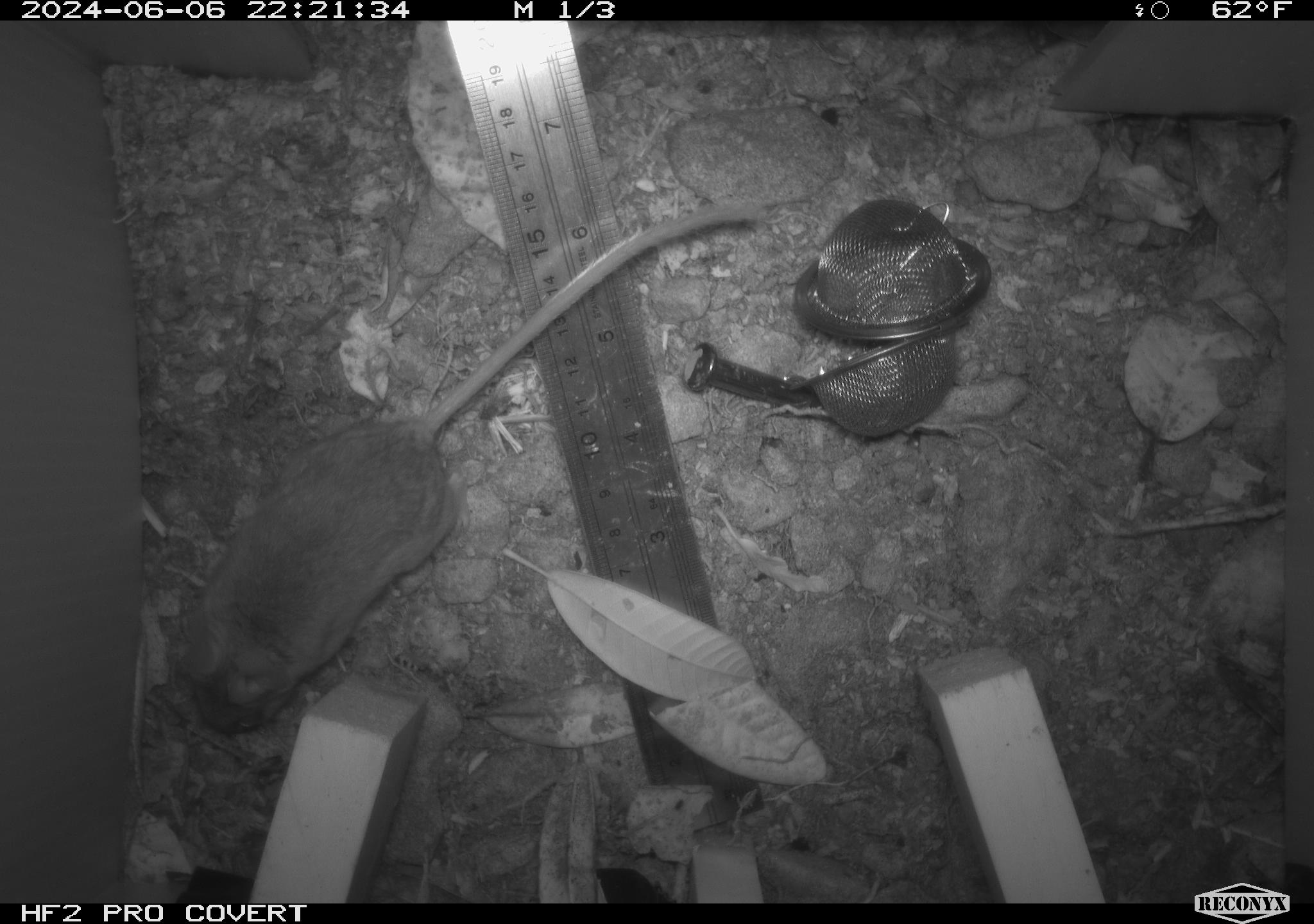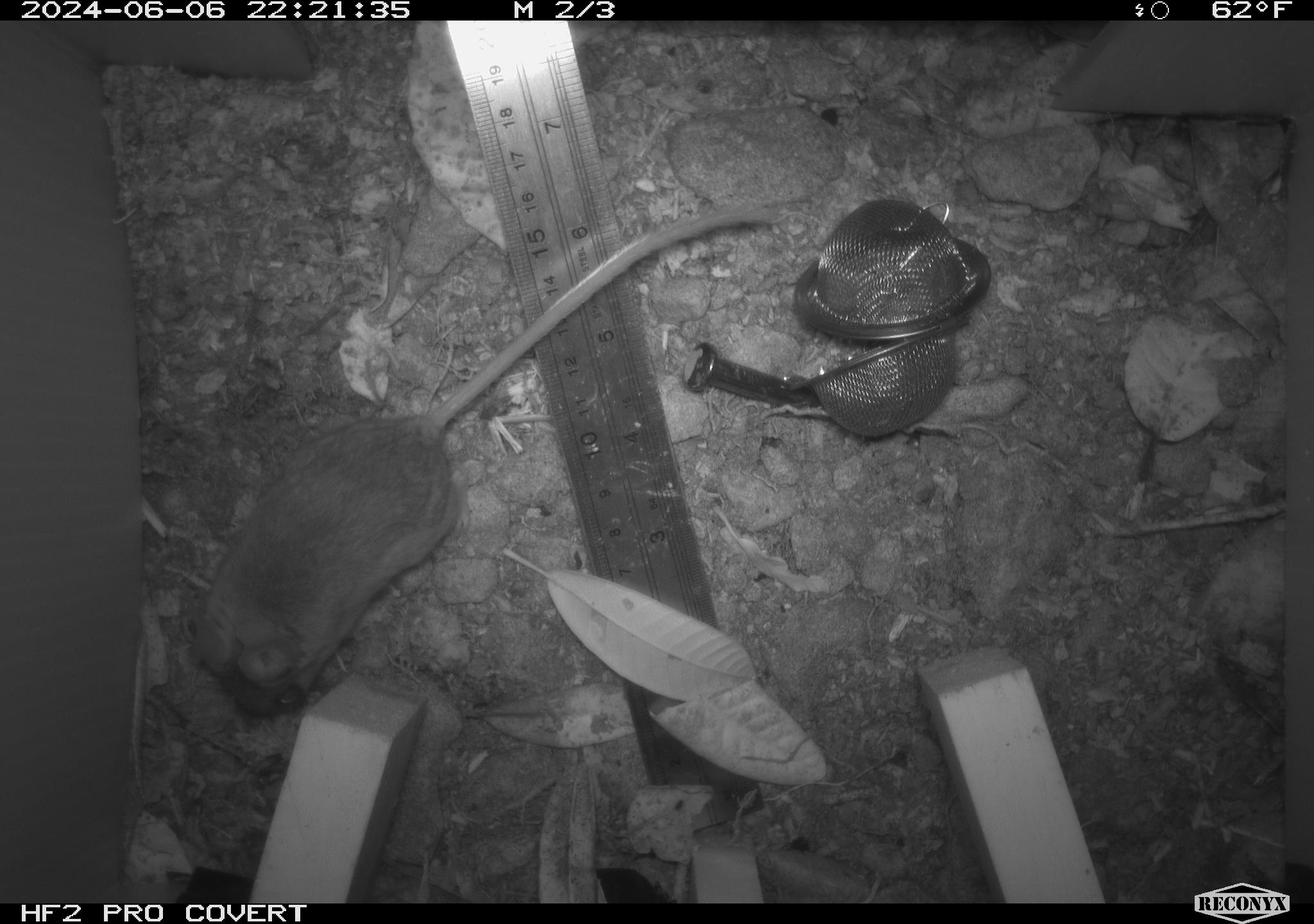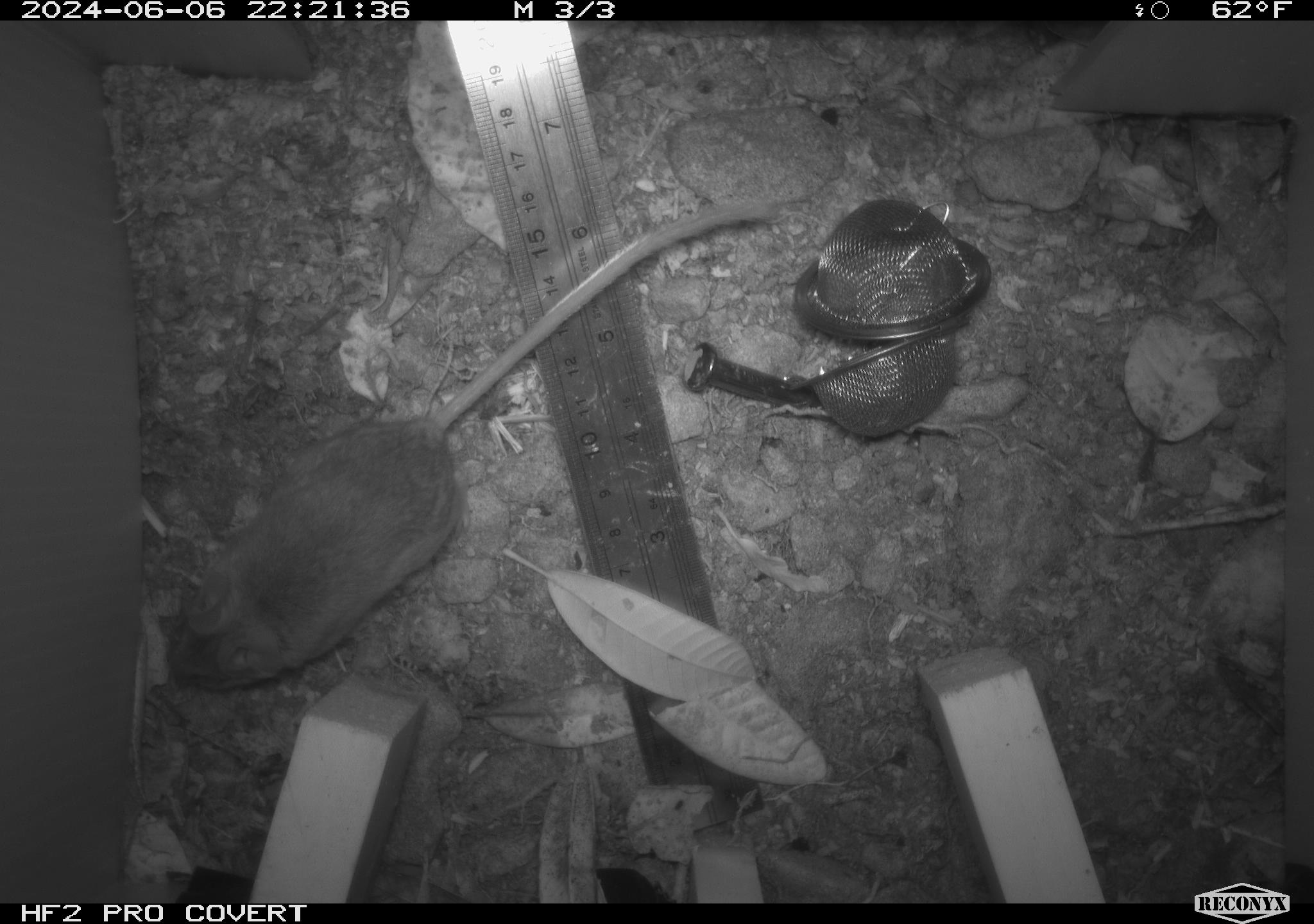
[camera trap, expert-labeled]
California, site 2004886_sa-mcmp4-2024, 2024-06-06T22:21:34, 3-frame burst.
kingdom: Animalia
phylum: Chordata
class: Mammalia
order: Rodentia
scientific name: Rodentia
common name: mouse species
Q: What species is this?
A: Mouse species (Rodentia).